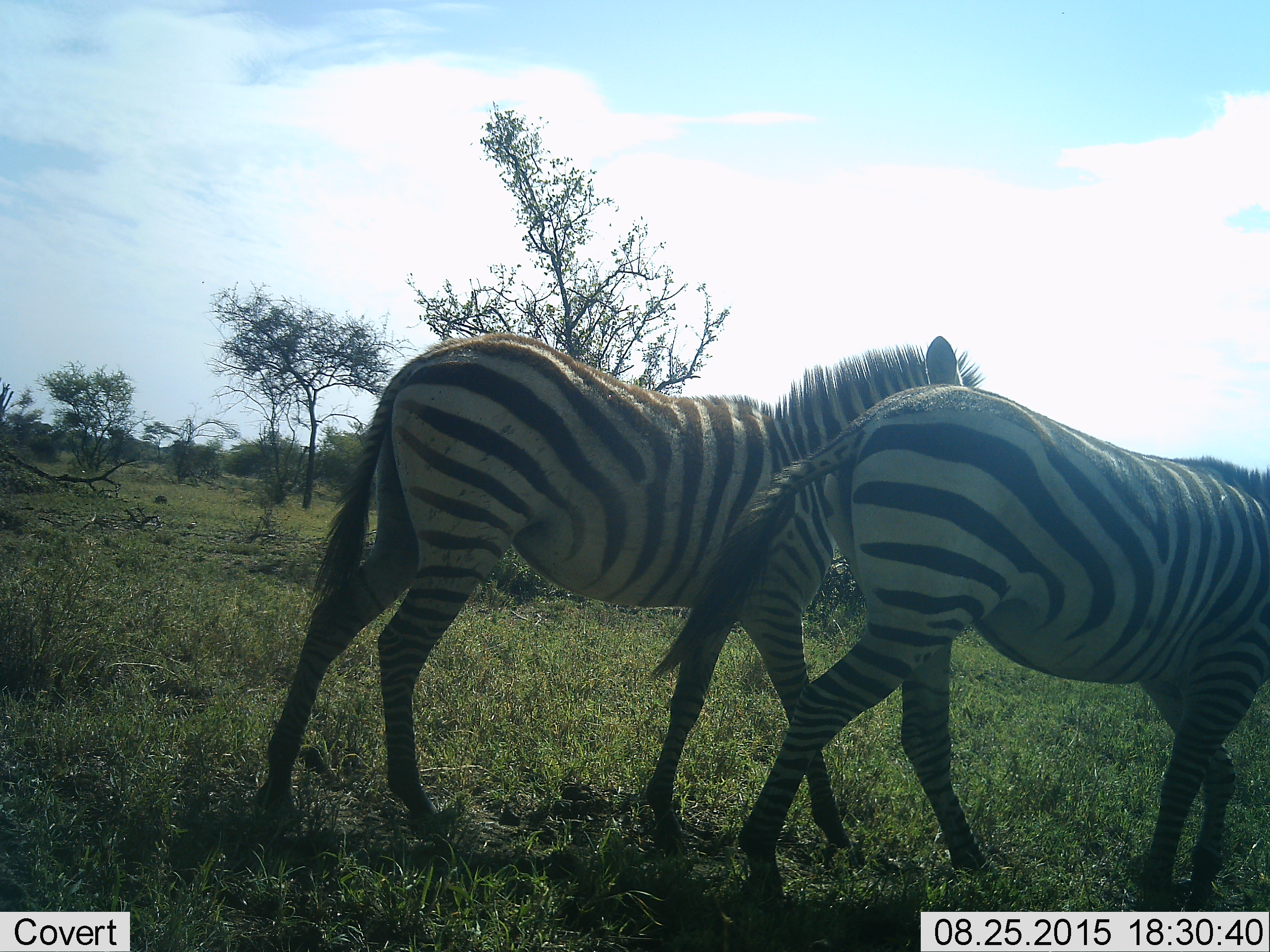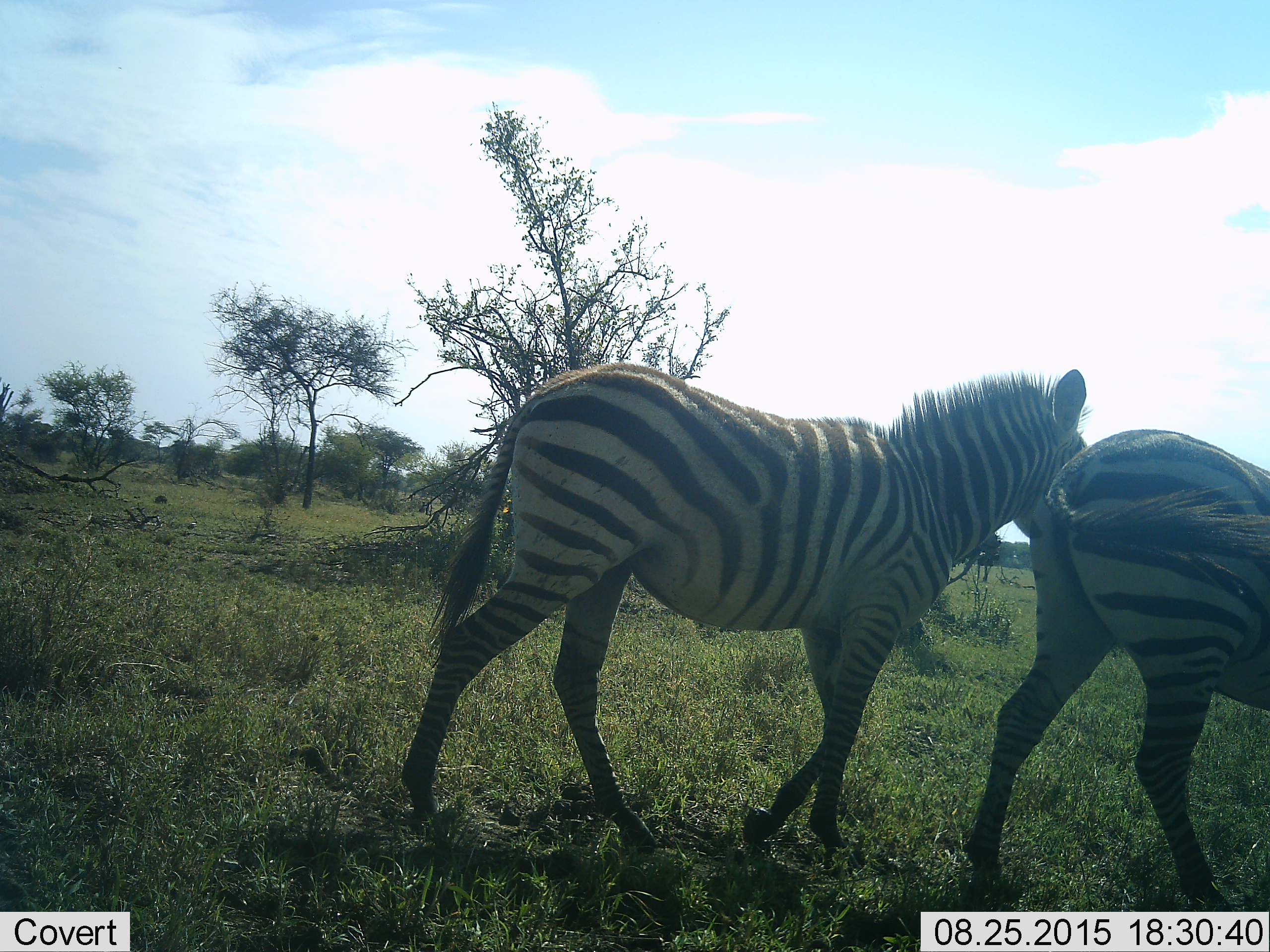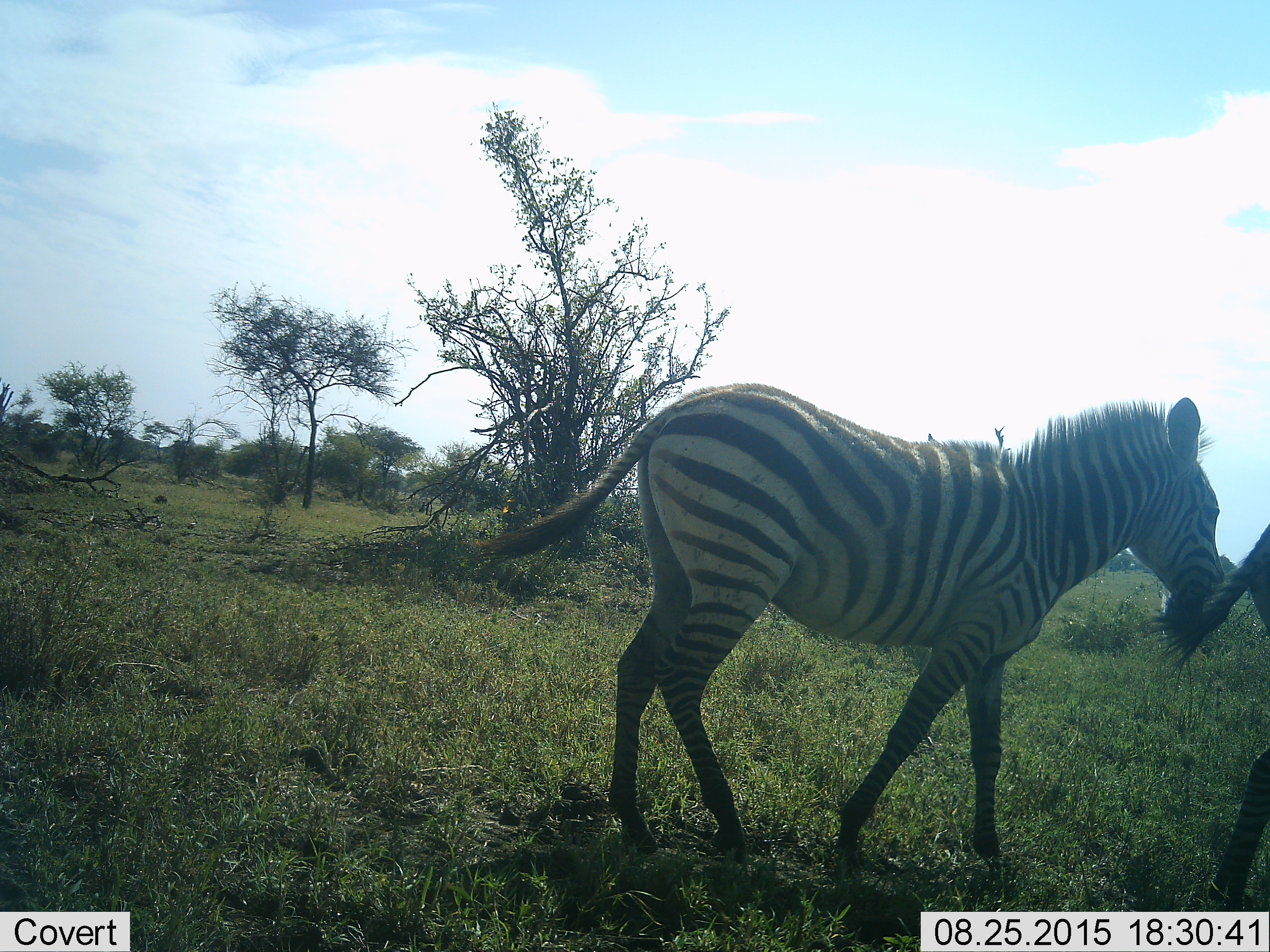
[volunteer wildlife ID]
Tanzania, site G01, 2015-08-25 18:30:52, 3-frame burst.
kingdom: Animalia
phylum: Chordata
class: Mammalia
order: Perissodactyla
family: Equidae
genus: Equus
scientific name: Equus quagga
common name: plains zebra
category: zebra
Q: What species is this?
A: Zebra (plains zebra) (Equus quagga).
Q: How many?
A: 2.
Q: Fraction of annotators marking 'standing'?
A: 0%.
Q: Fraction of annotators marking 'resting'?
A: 0%.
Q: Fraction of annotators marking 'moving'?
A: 90%.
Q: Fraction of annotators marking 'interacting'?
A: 5%.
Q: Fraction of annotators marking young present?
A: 10%.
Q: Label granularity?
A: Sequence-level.